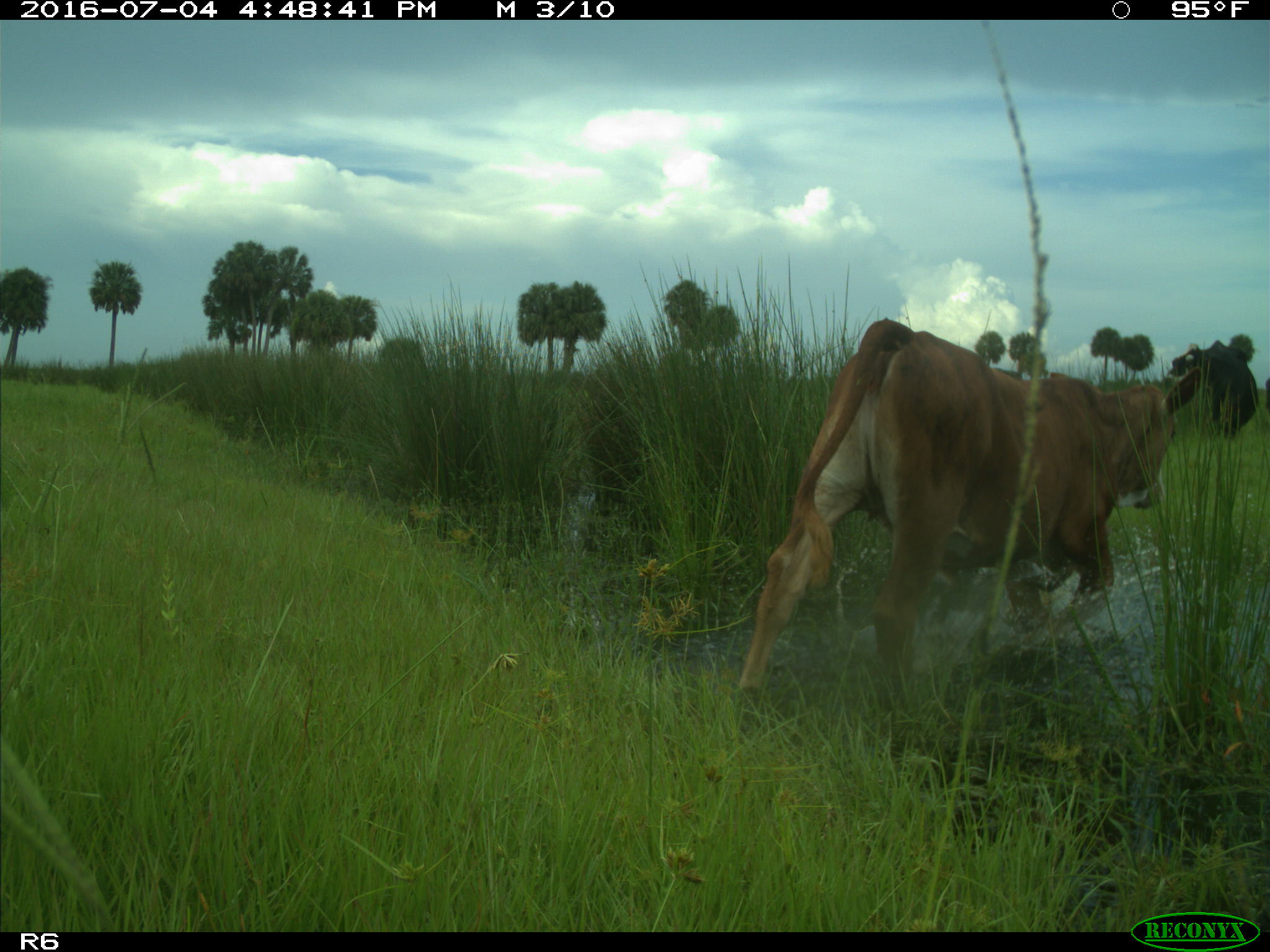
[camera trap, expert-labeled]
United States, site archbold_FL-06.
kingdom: Animalia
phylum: Chordata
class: Mammalia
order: Artiodactyla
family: Bovidae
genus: Bos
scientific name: Bos taurus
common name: domestic cow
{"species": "Bos taurus (domestic cow)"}